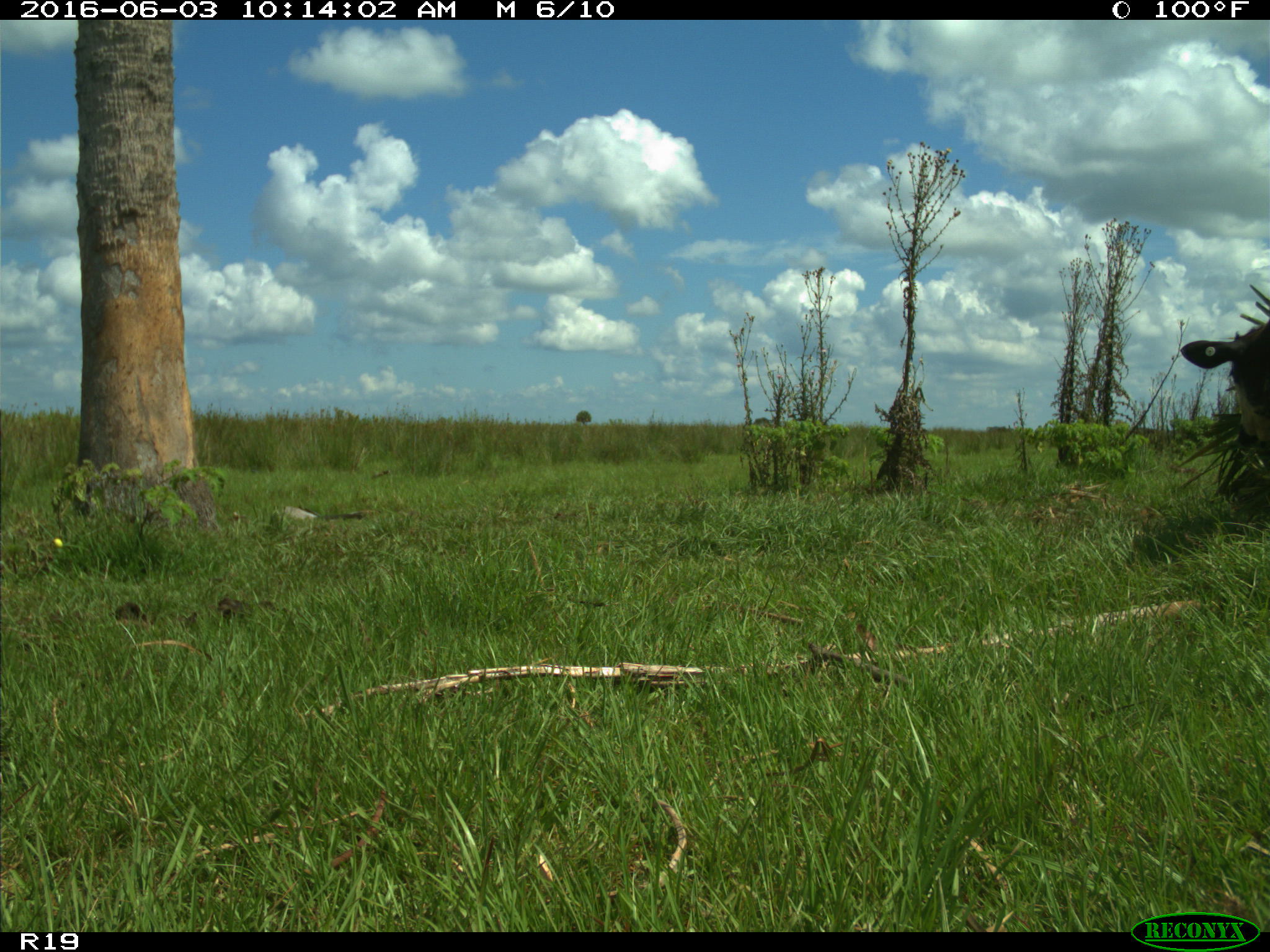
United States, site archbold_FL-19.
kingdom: Animalia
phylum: Chordata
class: Mammalia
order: Artiodactyla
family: Bovidae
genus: Bos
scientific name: Bos taurus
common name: domestic cow